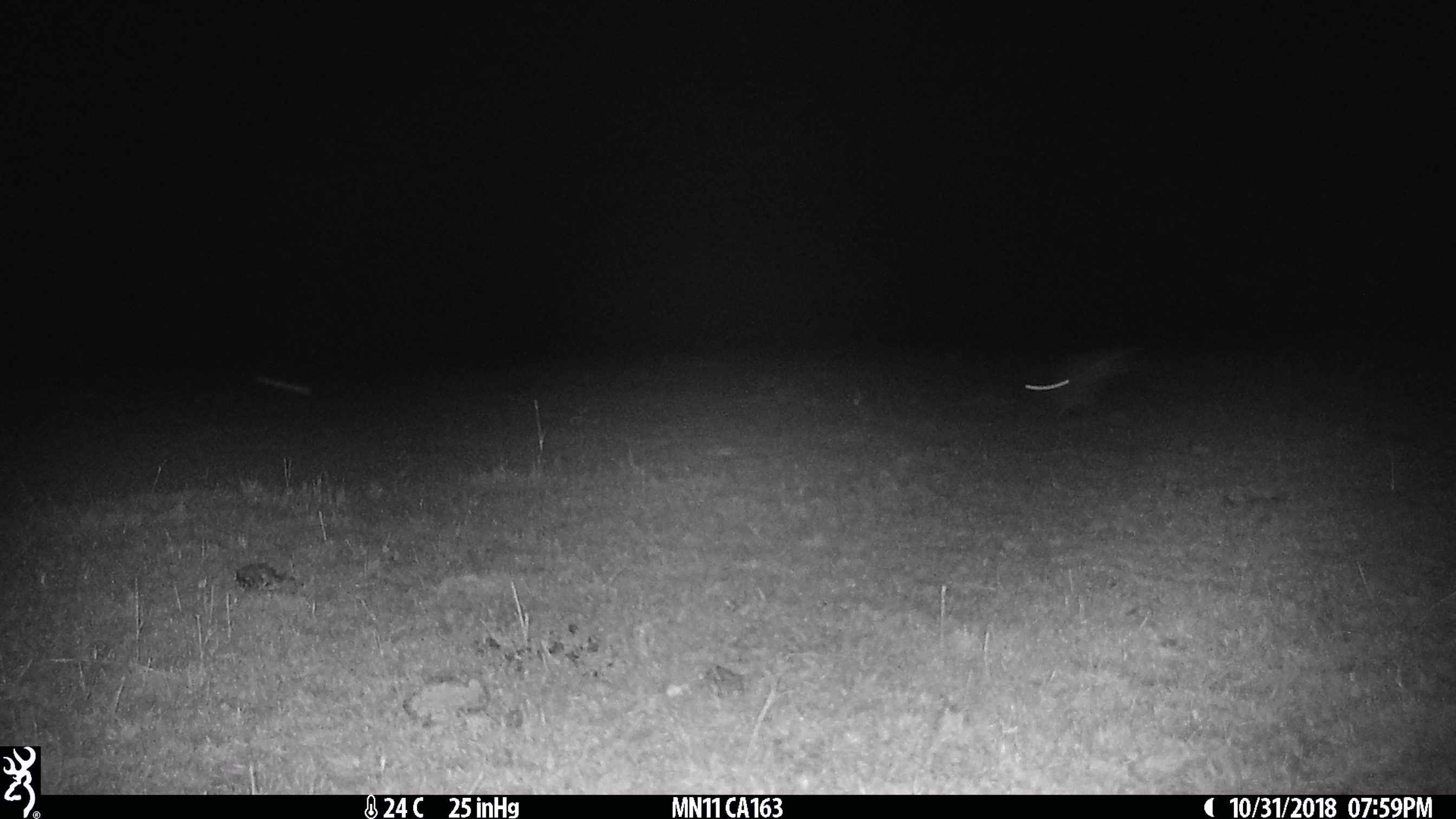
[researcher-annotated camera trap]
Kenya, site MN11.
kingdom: Animalia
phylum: Chordata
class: Mammalia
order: Lagomorpha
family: Leporidae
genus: Lepus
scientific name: Lepus capensis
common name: cape hare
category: hare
Hare (cape hare) (Lepus capensis).